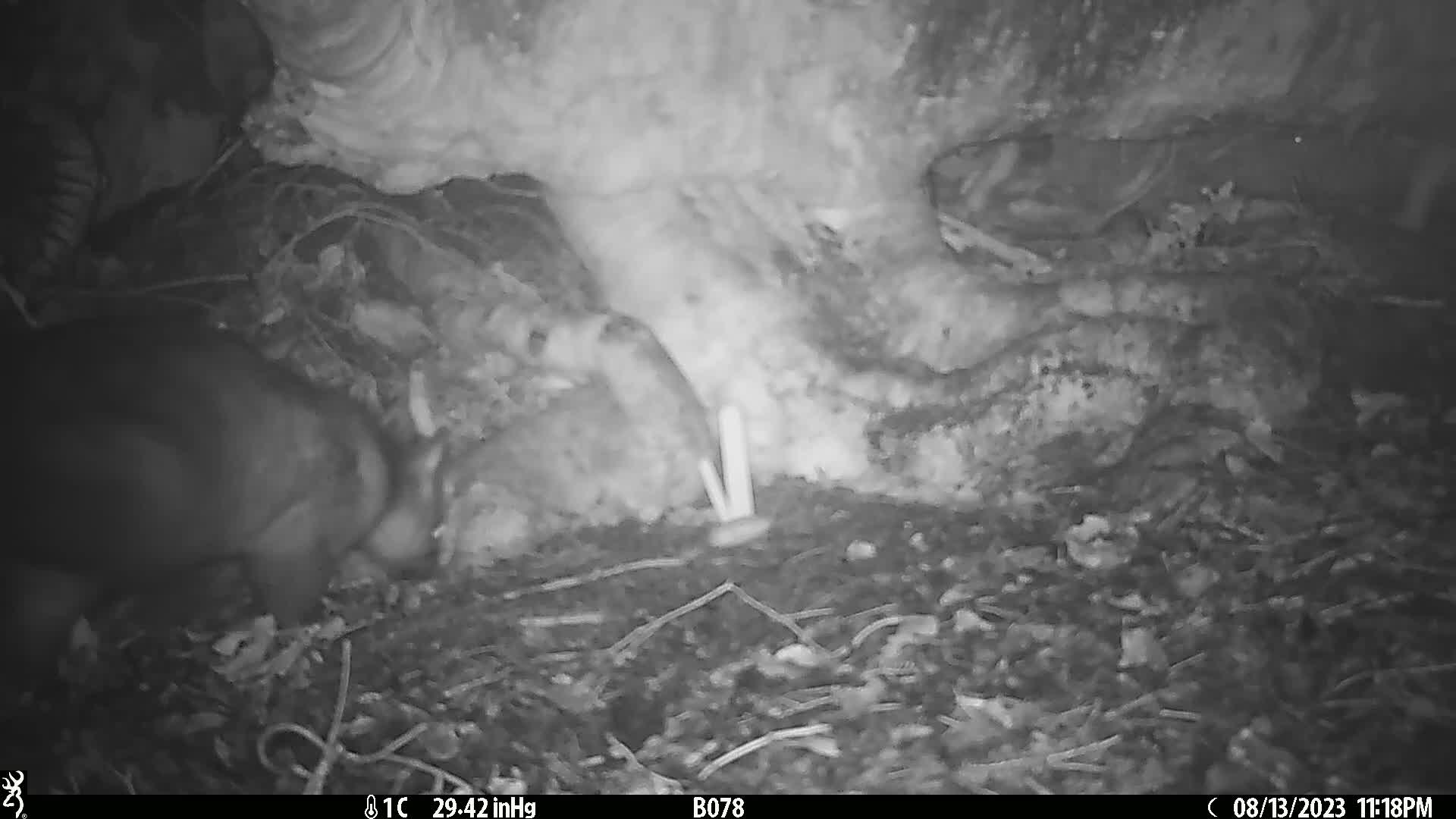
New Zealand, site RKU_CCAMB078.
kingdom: Animalia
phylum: Chordata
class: Mammalia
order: Diprotodontia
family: Phalangeridae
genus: Trichosurus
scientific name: Trichosurus vulpecula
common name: common brushtail possum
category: possum